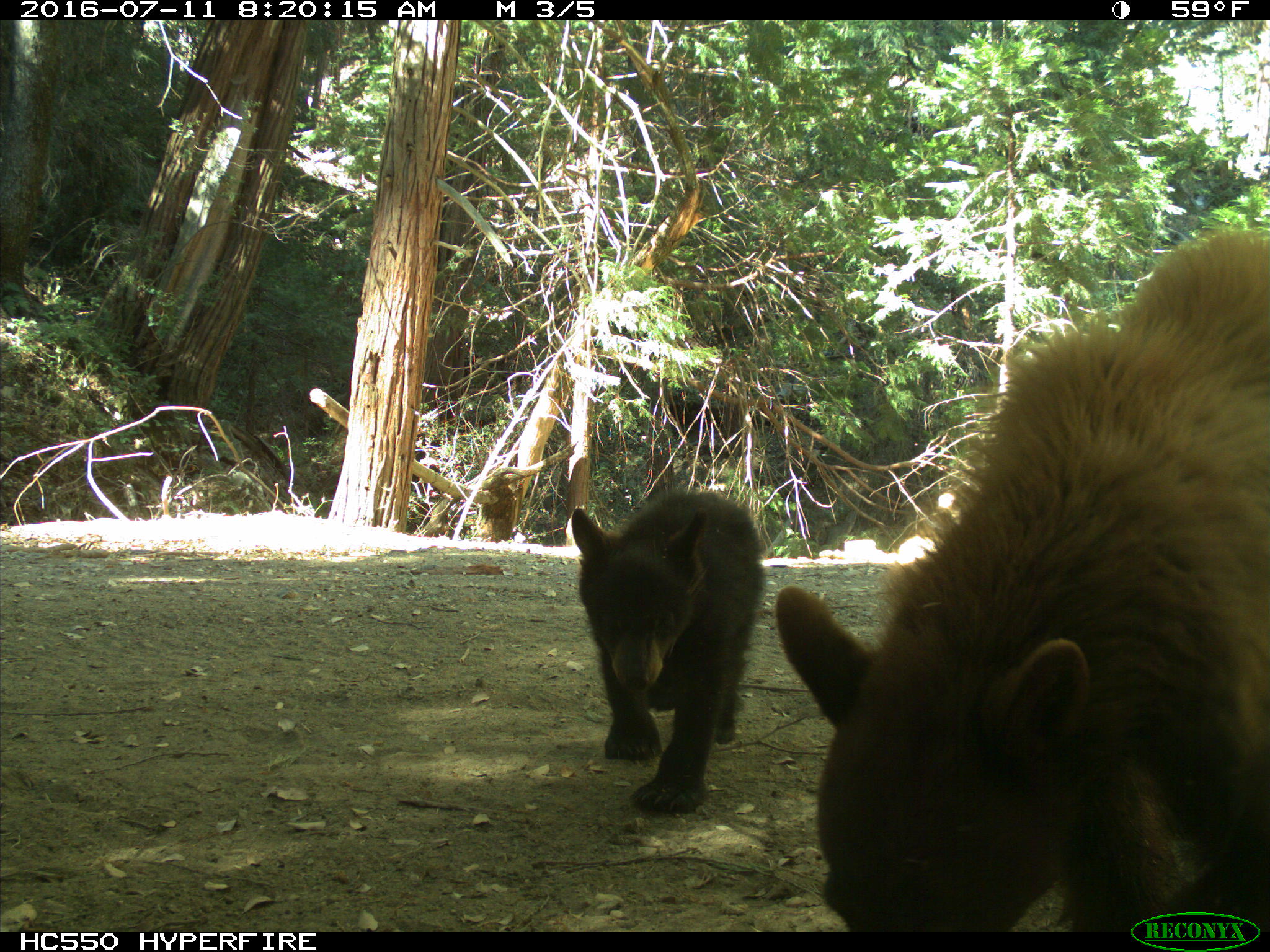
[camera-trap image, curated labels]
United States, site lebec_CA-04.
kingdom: Animalia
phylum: Chordata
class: Mammalia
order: Carnivora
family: Ursidae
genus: Ursus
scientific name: Ursus americanus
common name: american black bear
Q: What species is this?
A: Ursus americanus (american black bear).